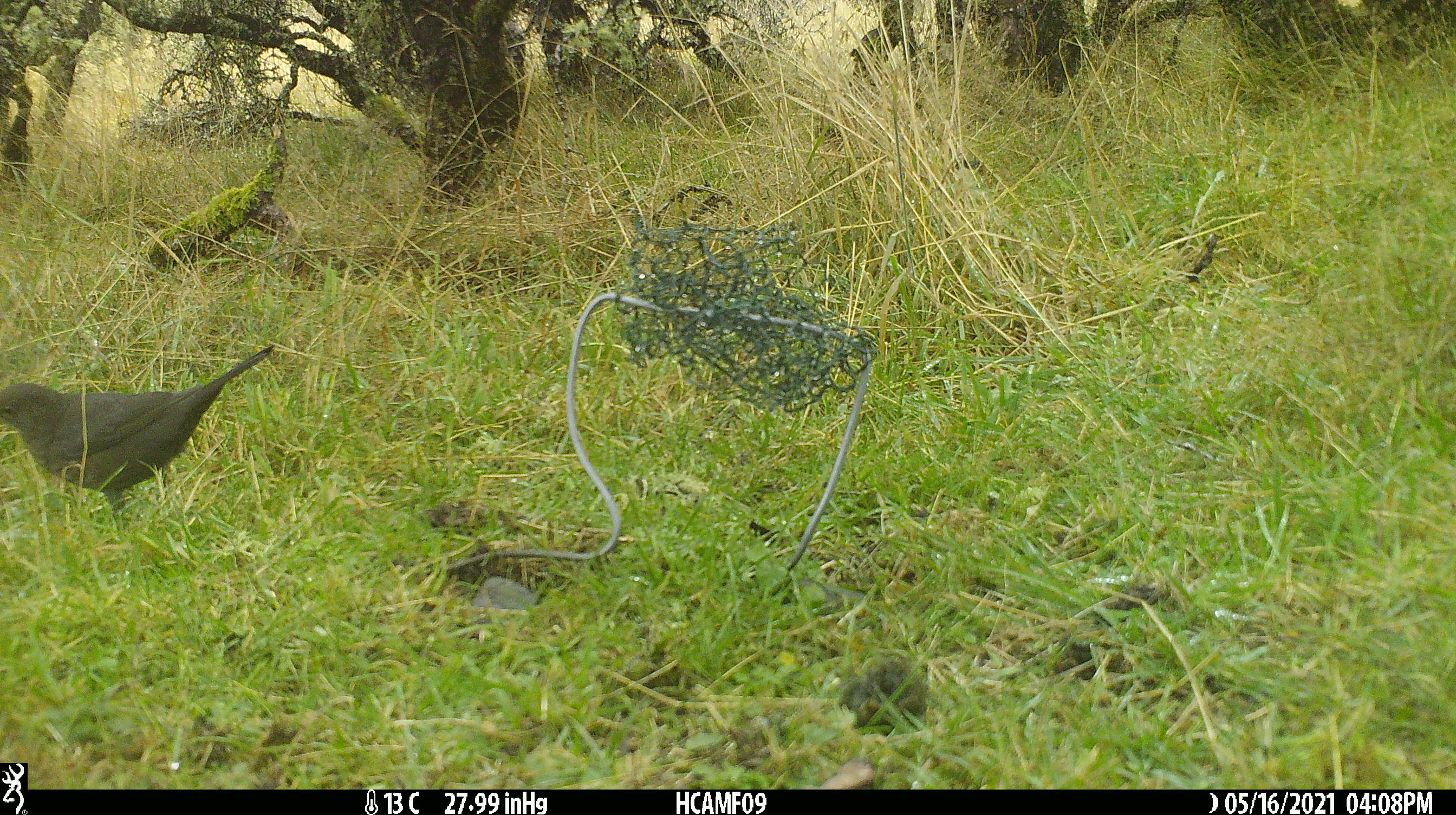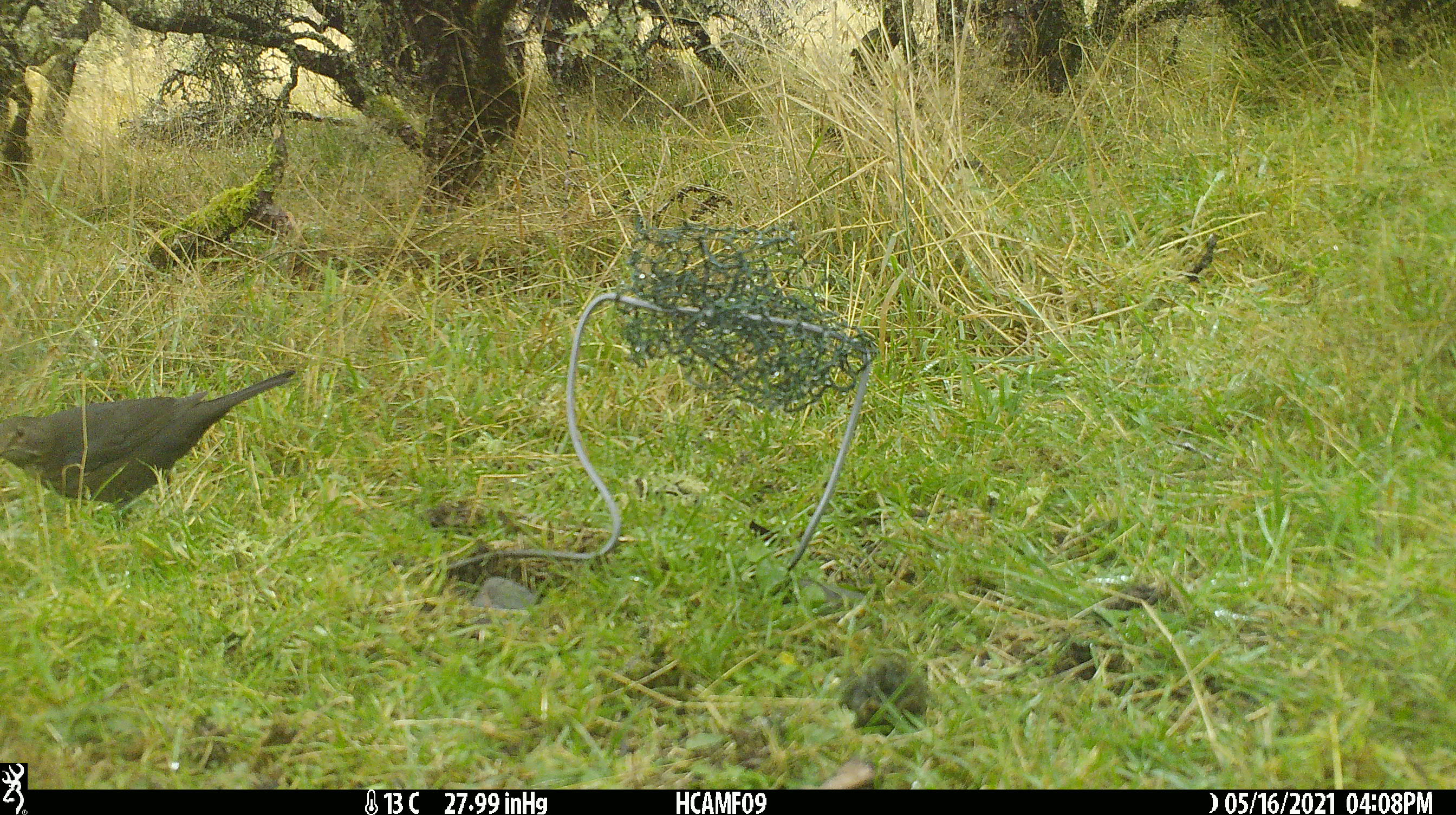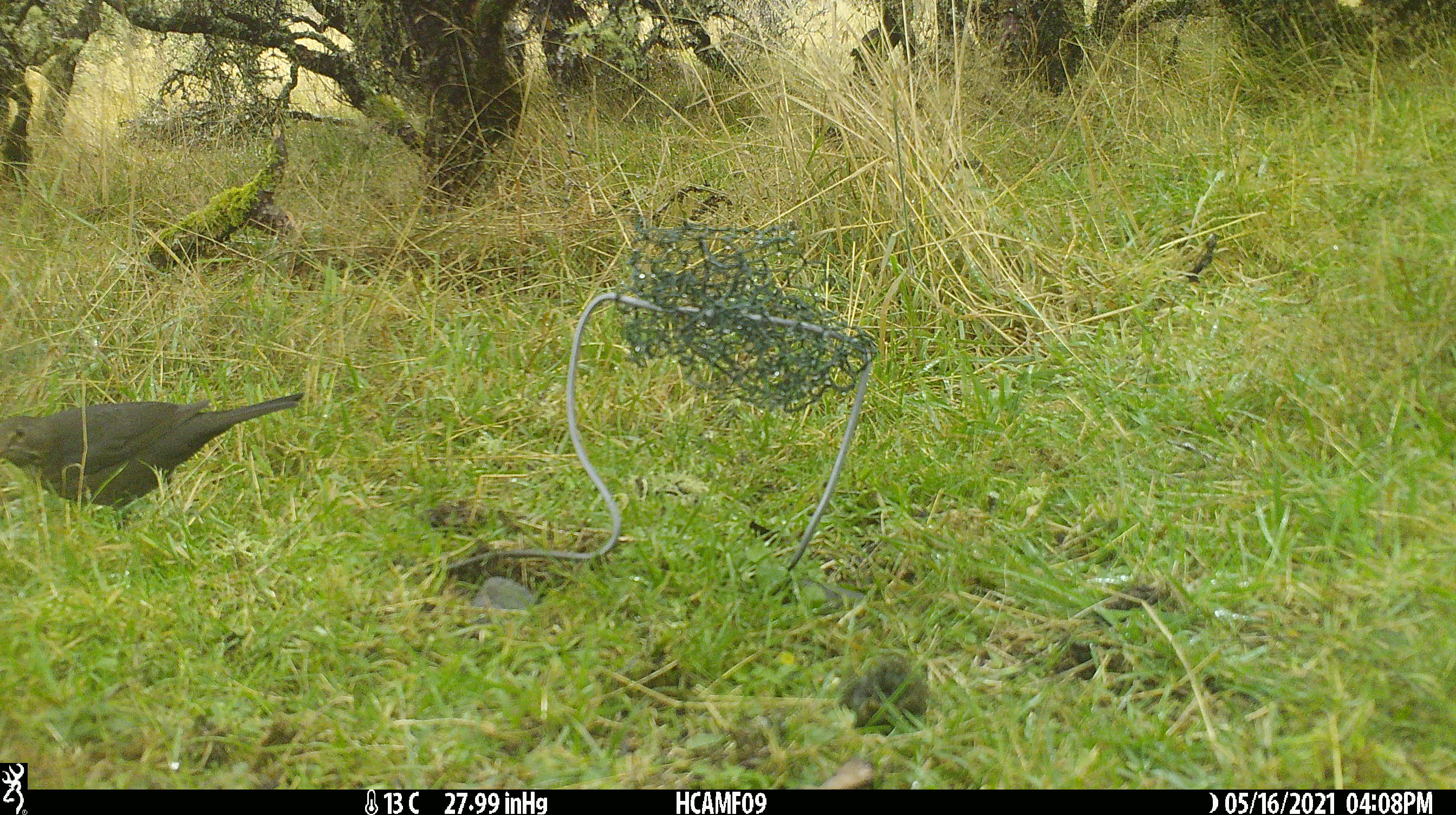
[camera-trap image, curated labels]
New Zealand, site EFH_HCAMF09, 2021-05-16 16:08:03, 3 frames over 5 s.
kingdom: Animalia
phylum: Chordata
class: Aves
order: Passeriformes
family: Turdidae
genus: Turdus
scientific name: Turdus merula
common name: eurasian blackbird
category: blackbird